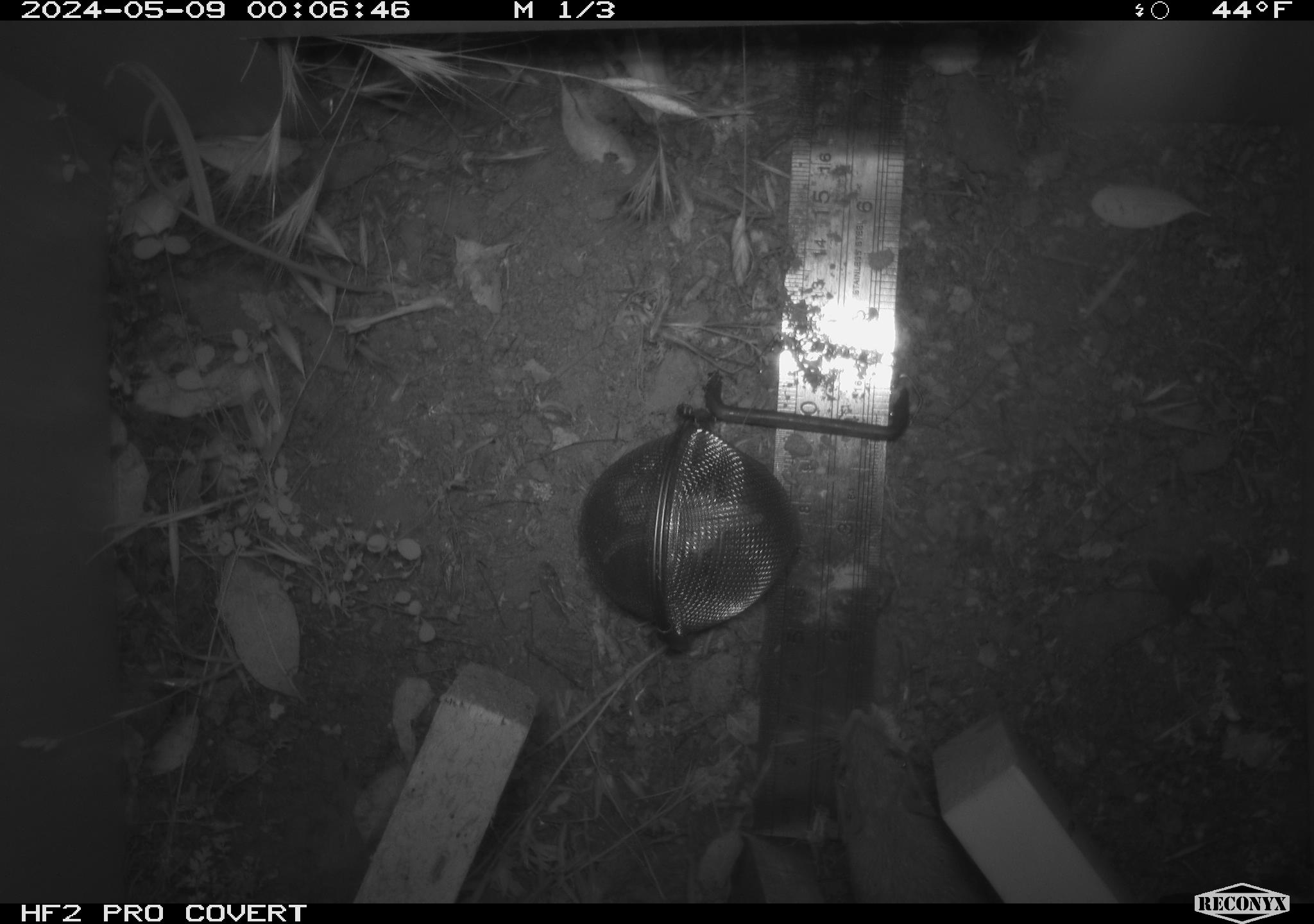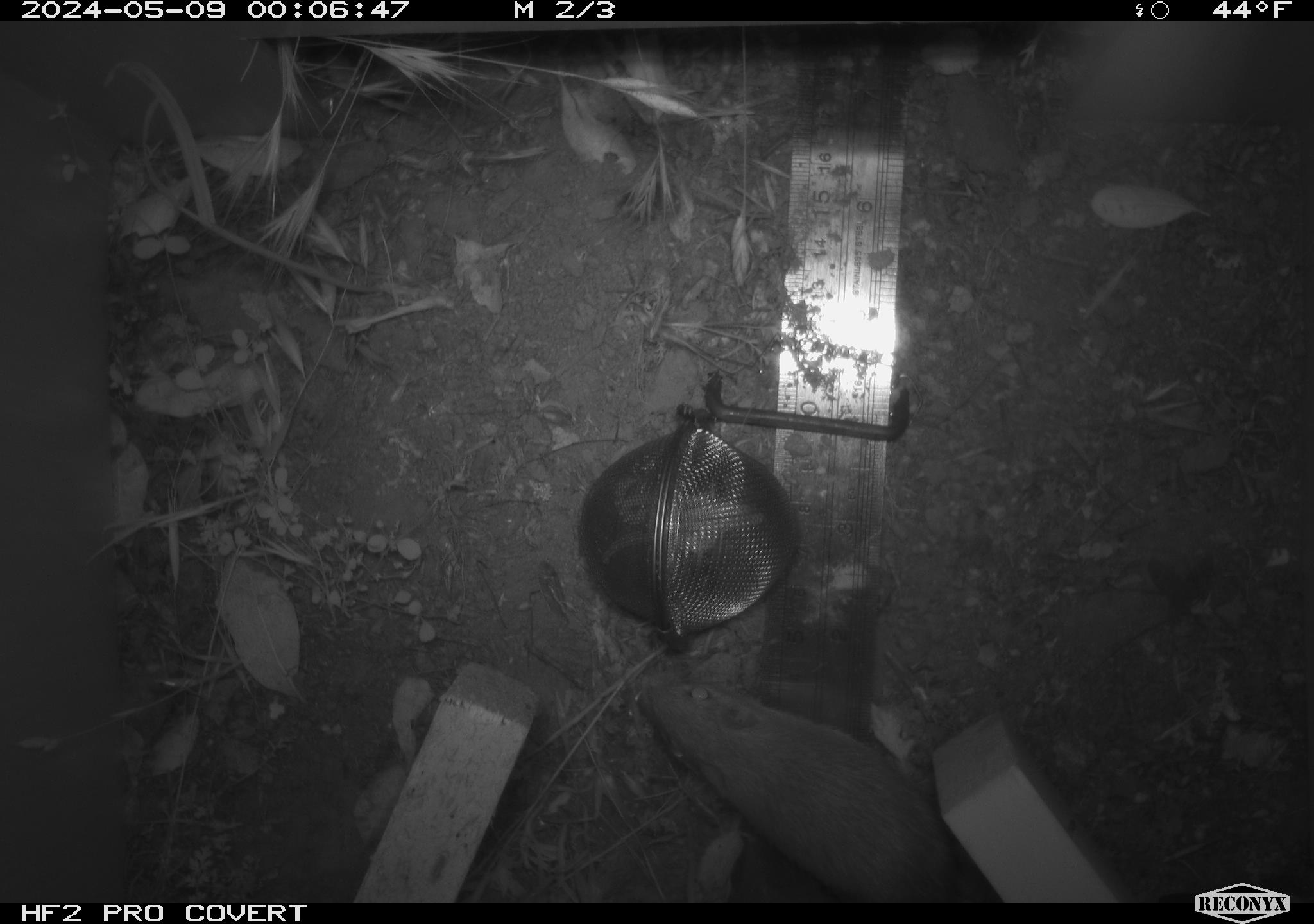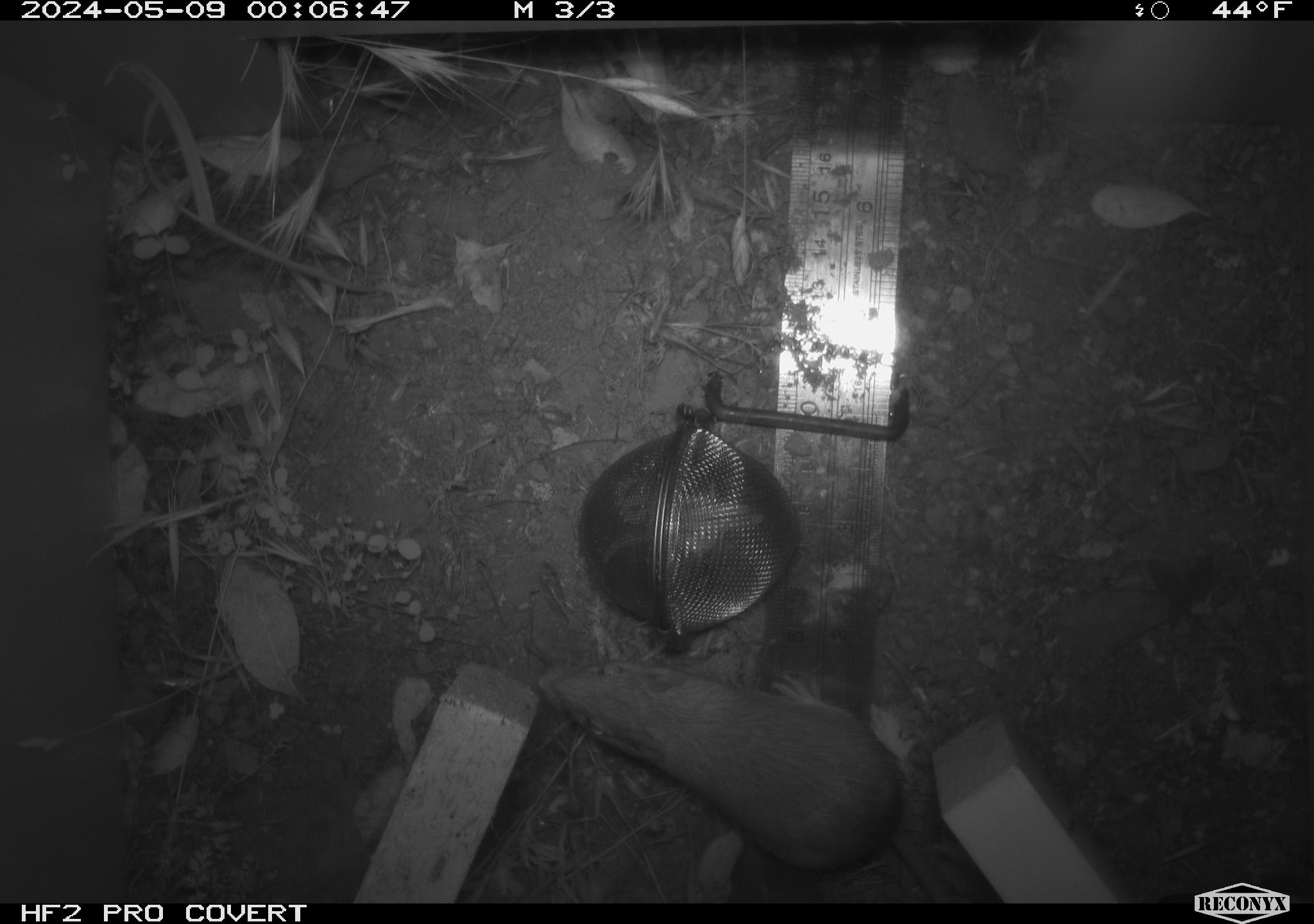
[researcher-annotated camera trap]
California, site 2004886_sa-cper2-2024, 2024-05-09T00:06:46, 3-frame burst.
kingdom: Animalia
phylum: Chordata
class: Mammalia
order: Rodentia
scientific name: Rodentia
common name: rodent